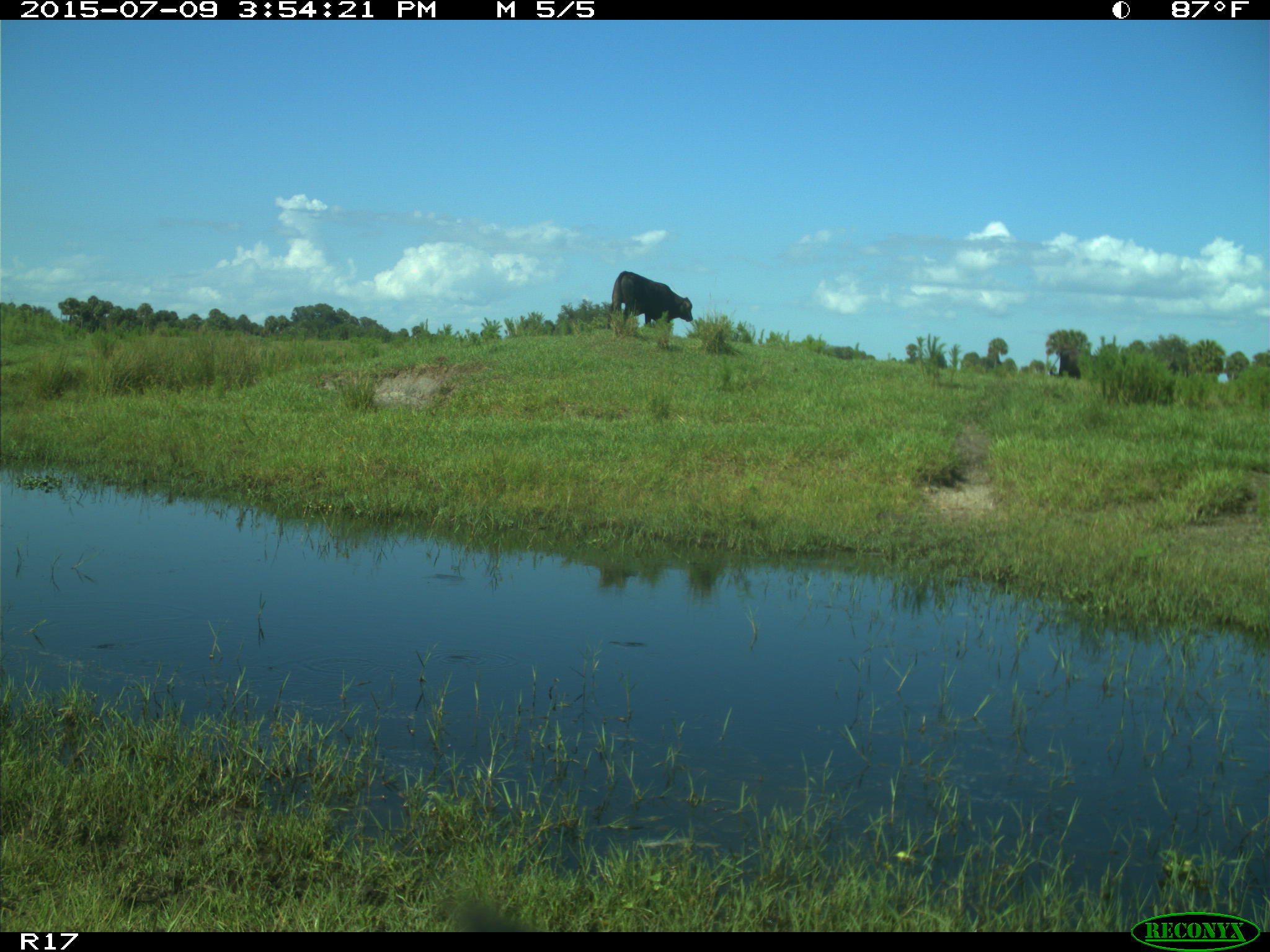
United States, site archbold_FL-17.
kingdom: Animalia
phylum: Chordata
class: Mammalia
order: Artiodactyla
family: Bovidae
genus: Bos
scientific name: Bos taurus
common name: domestic cow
Bos taurus (domestic cow).